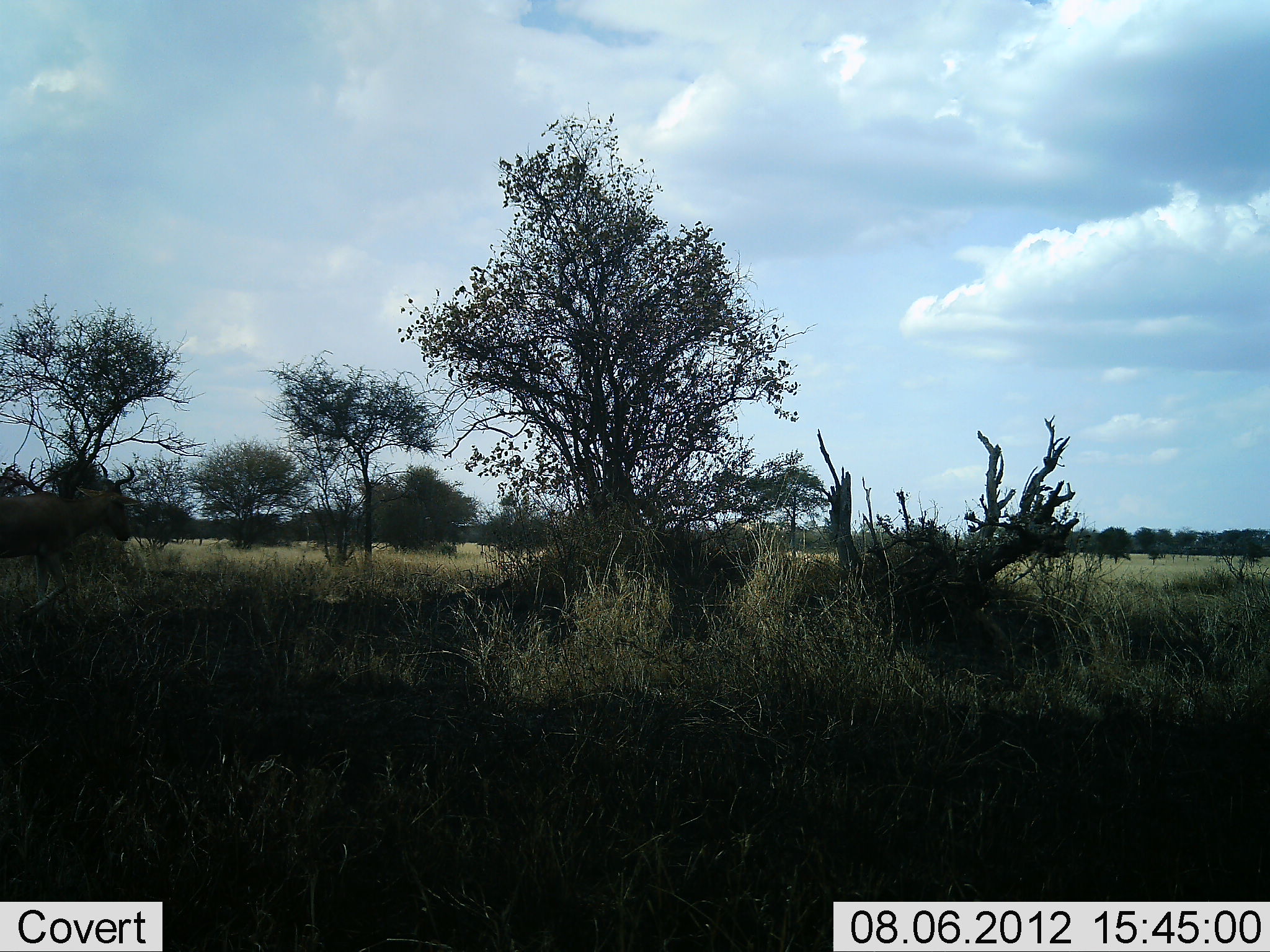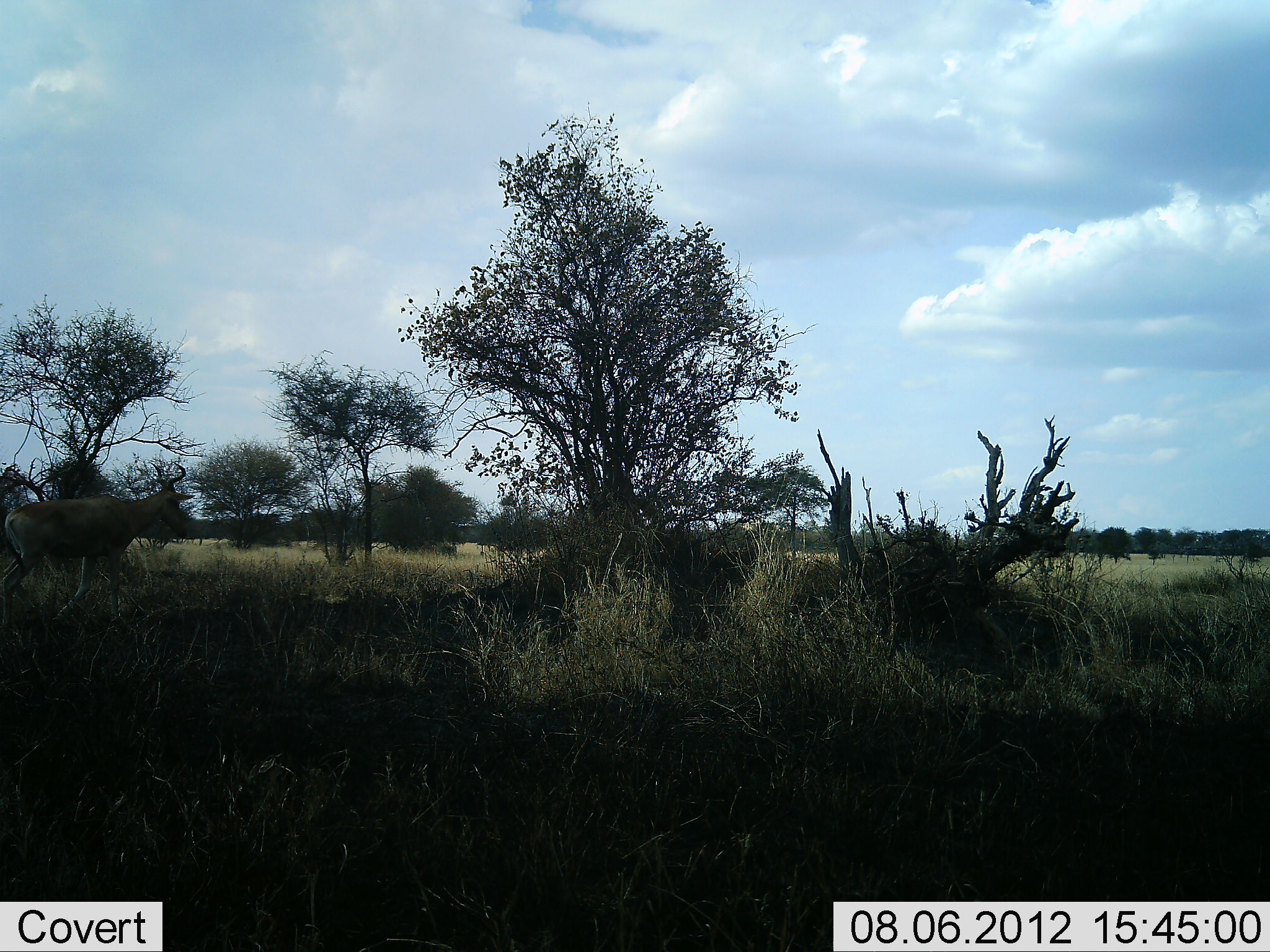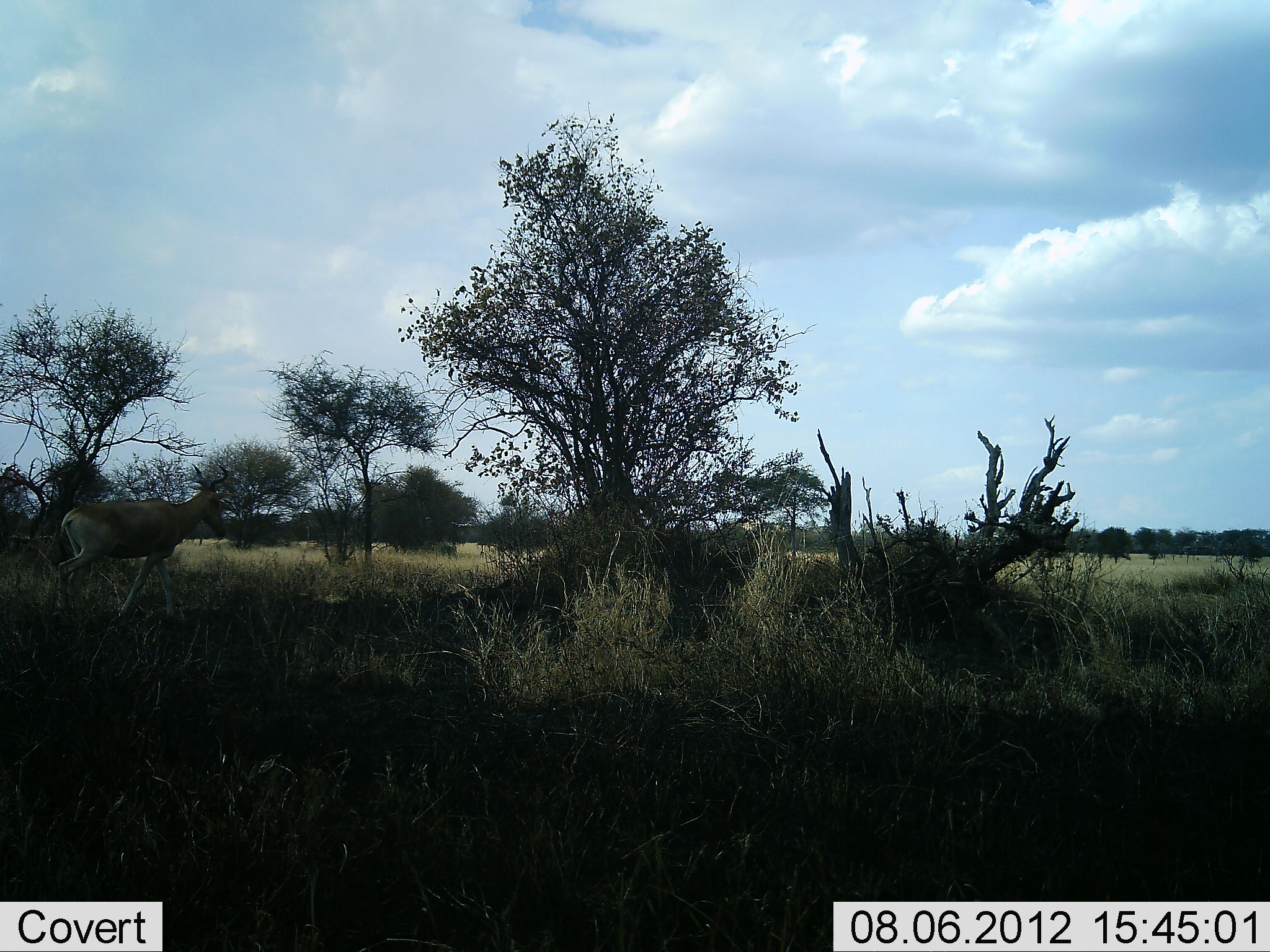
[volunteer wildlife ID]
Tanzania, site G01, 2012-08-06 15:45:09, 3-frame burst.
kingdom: Animalia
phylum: Chordata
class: Mammalia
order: Artiodactyla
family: Bovidae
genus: Alcelaphus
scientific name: Alcelaphus buselaphus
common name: hartebeest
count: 1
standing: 0%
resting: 0%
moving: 100%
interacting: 0%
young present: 0%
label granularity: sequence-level